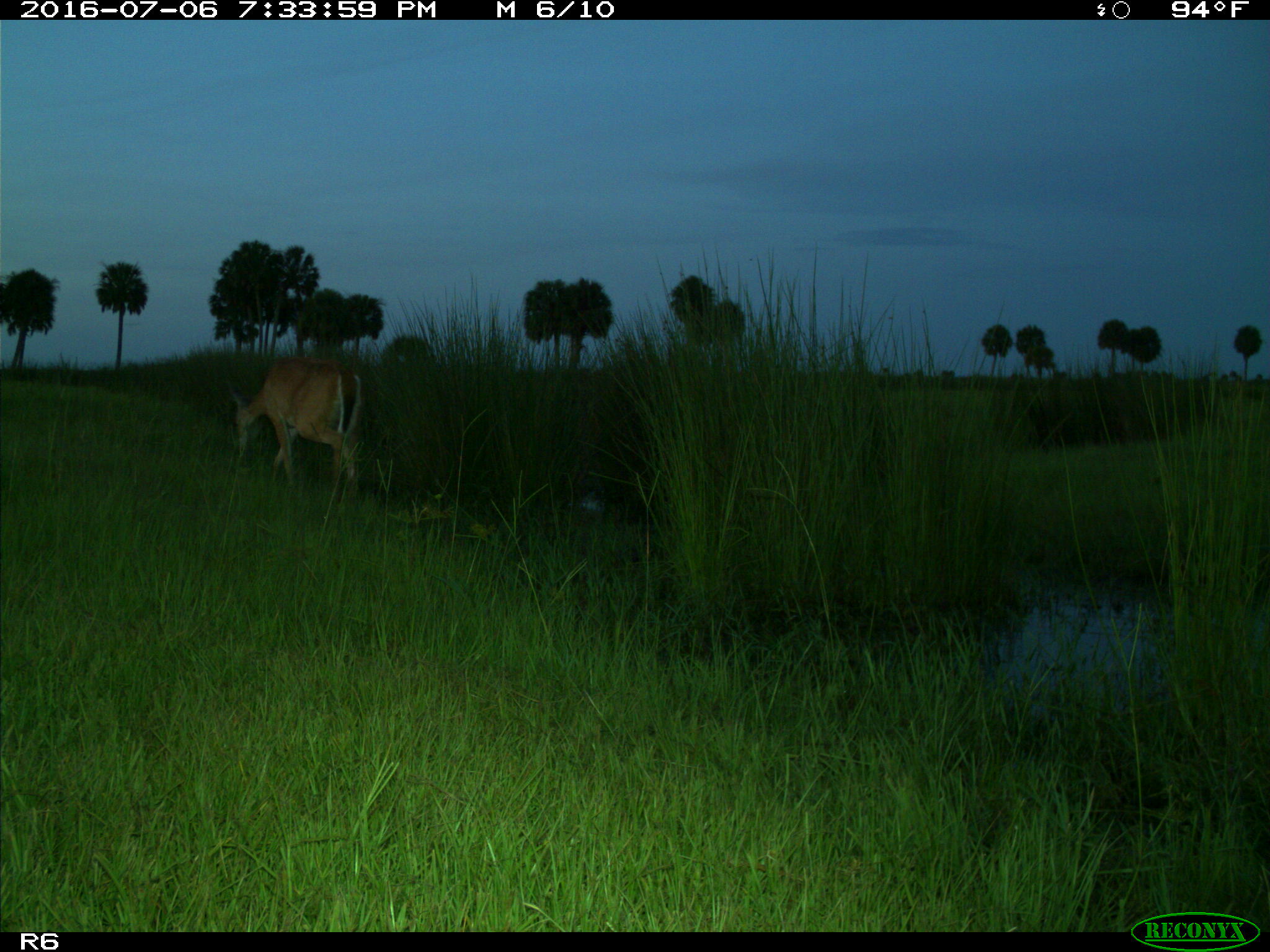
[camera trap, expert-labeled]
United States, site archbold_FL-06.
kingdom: Animalia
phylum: Chordata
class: Mammalia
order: Artiodactyla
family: Cervidae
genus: Odocoileus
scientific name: Odocoileus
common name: deer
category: unidentified deer